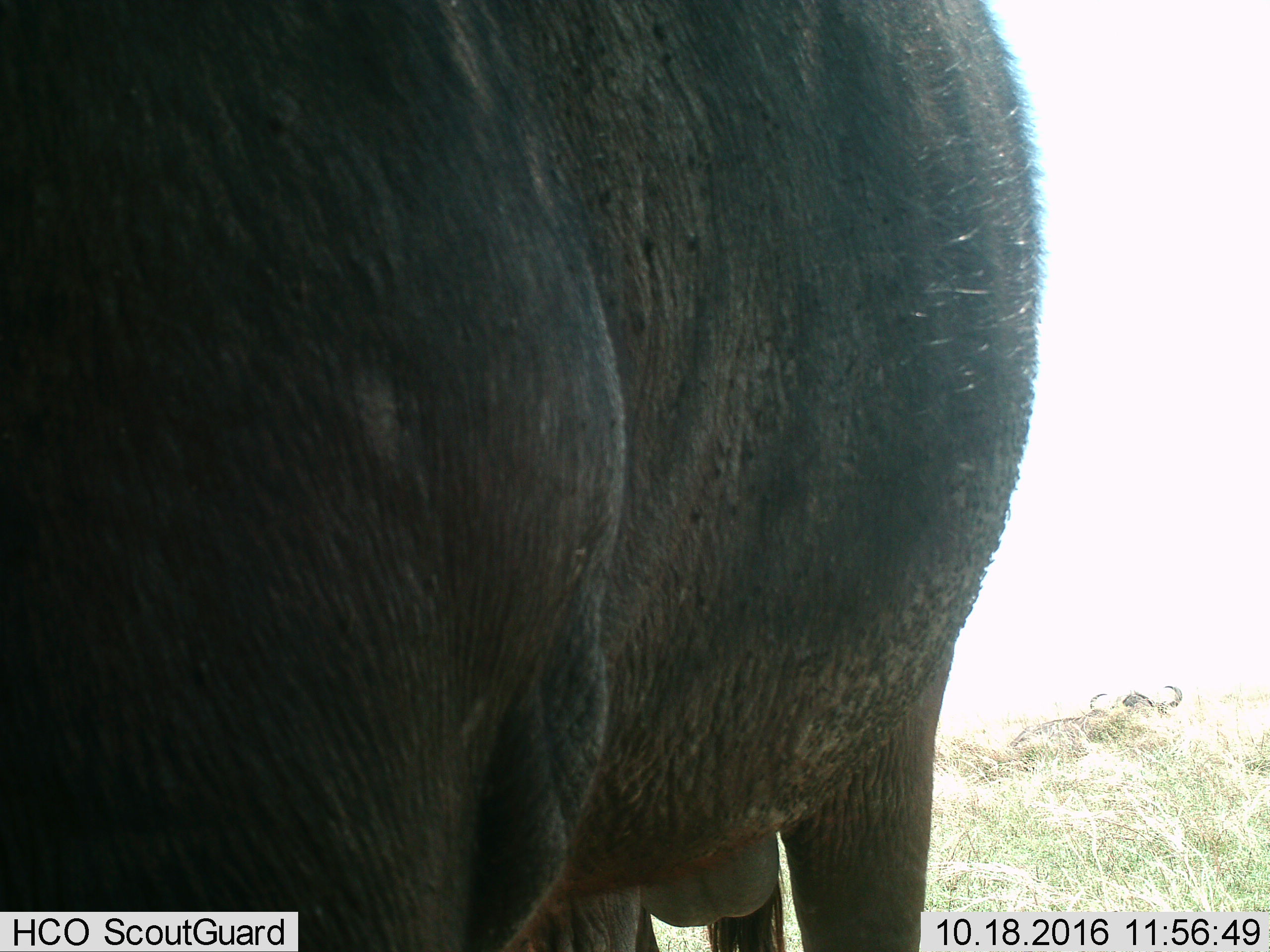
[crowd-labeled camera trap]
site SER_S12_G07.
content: unidentified animal